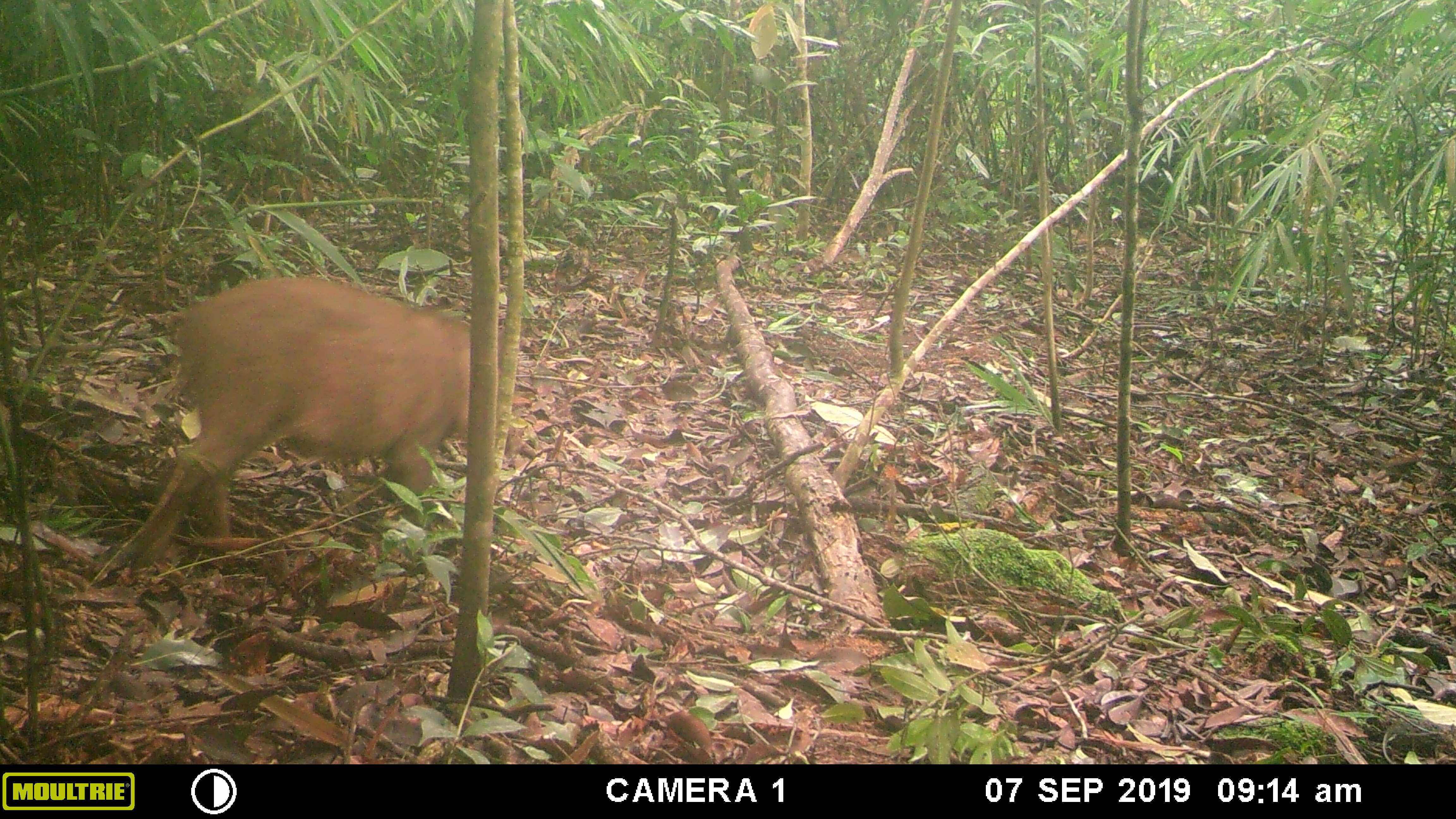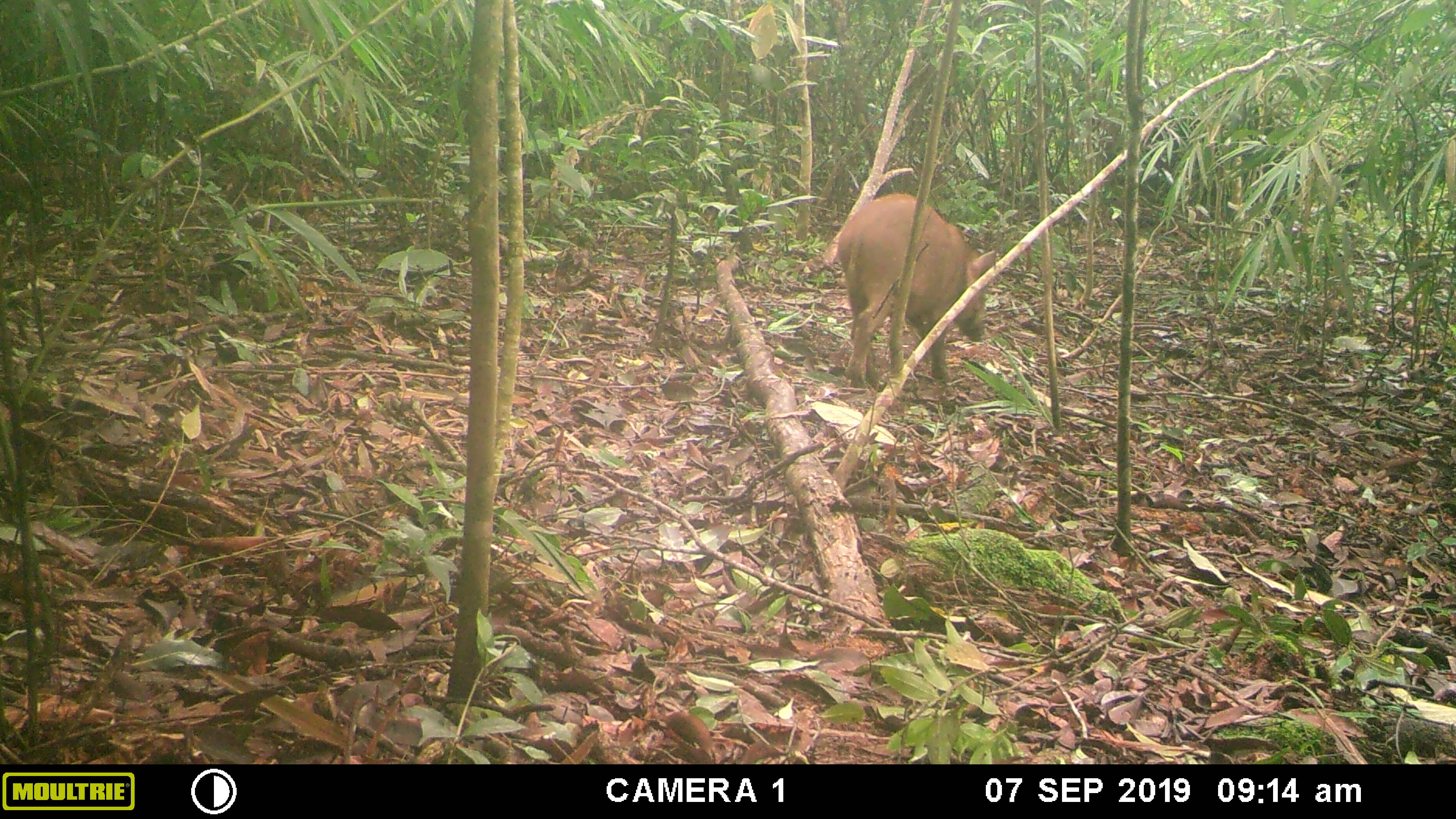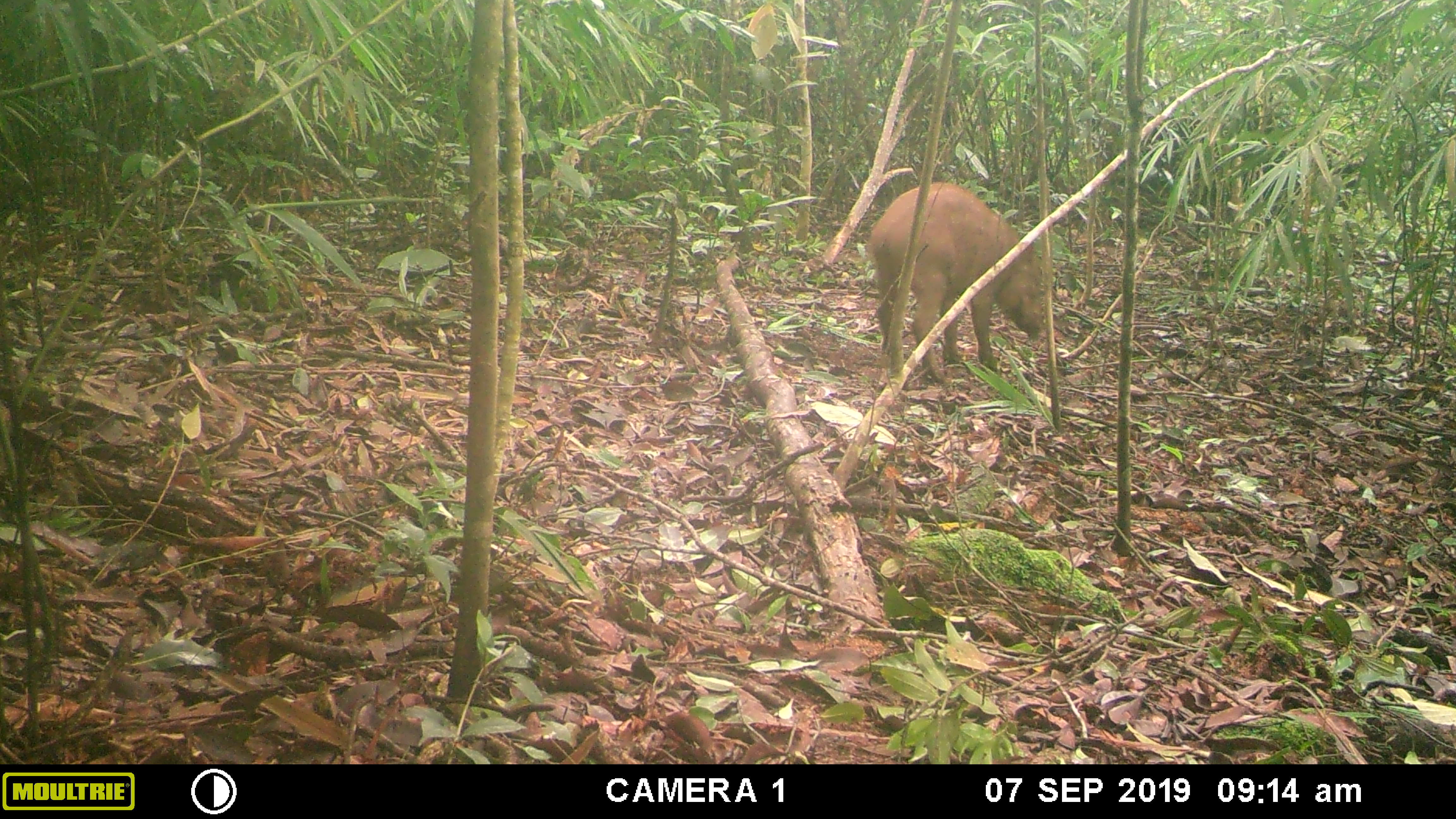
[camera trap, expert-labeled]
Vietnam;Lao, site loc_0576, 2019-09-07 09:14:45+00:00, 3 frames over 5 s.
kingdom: Animalia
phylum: Chordata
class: Mammalia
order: Artiodactyla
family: Suidae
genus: Sus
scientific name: Sus scrofa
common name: eurasian wild pig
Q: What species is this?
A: Eurasian wild pig (Sus scrofa).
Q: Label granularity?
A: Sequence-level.